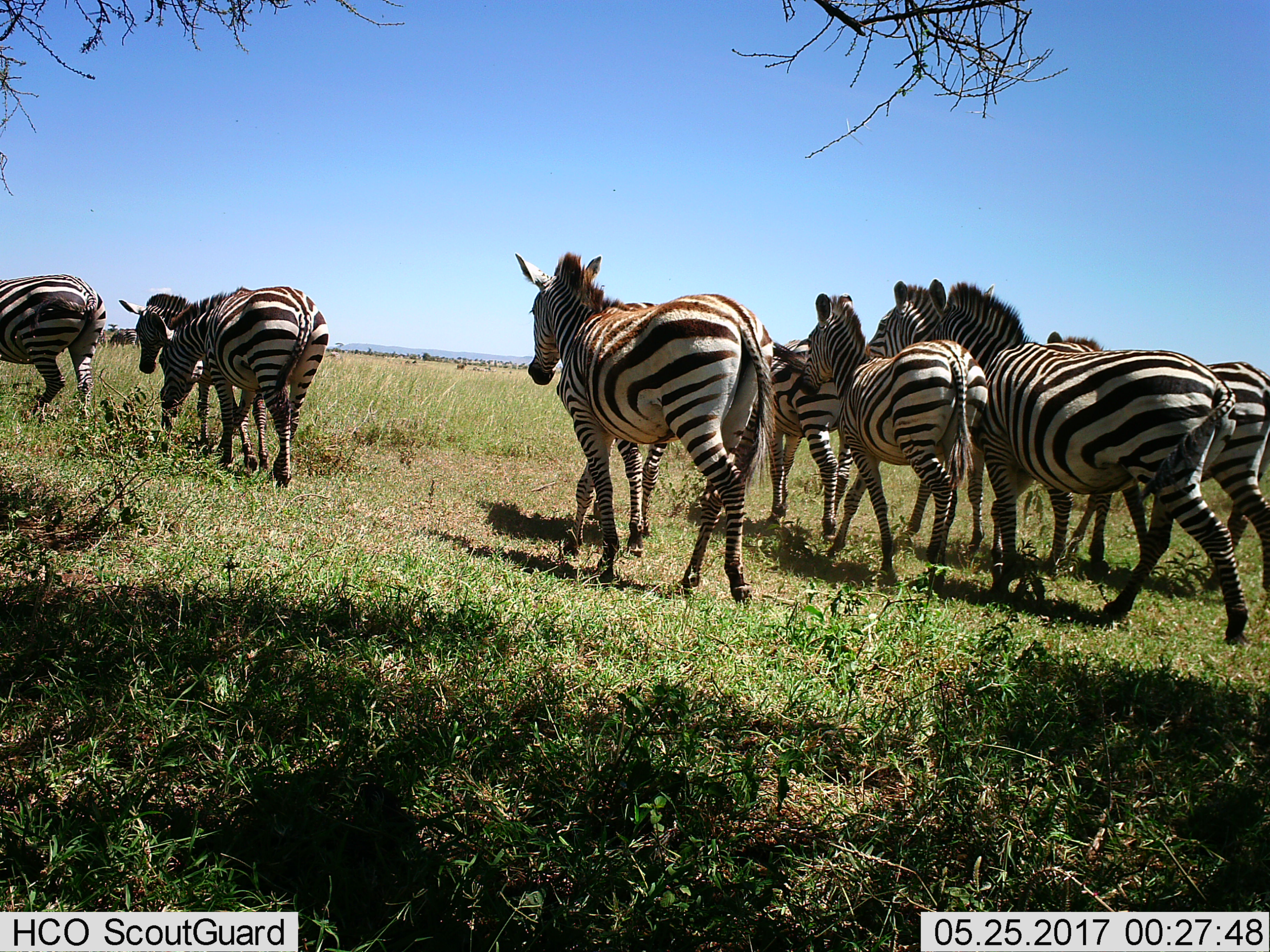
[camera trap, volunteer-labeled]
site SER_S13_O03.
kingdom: Animalia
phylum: Chordata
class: Mammalia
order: Perissodactyla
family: Equidae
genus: Equus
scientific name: Equus quagga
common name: plains zebra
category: zebraplains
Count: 10.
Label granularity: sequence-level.